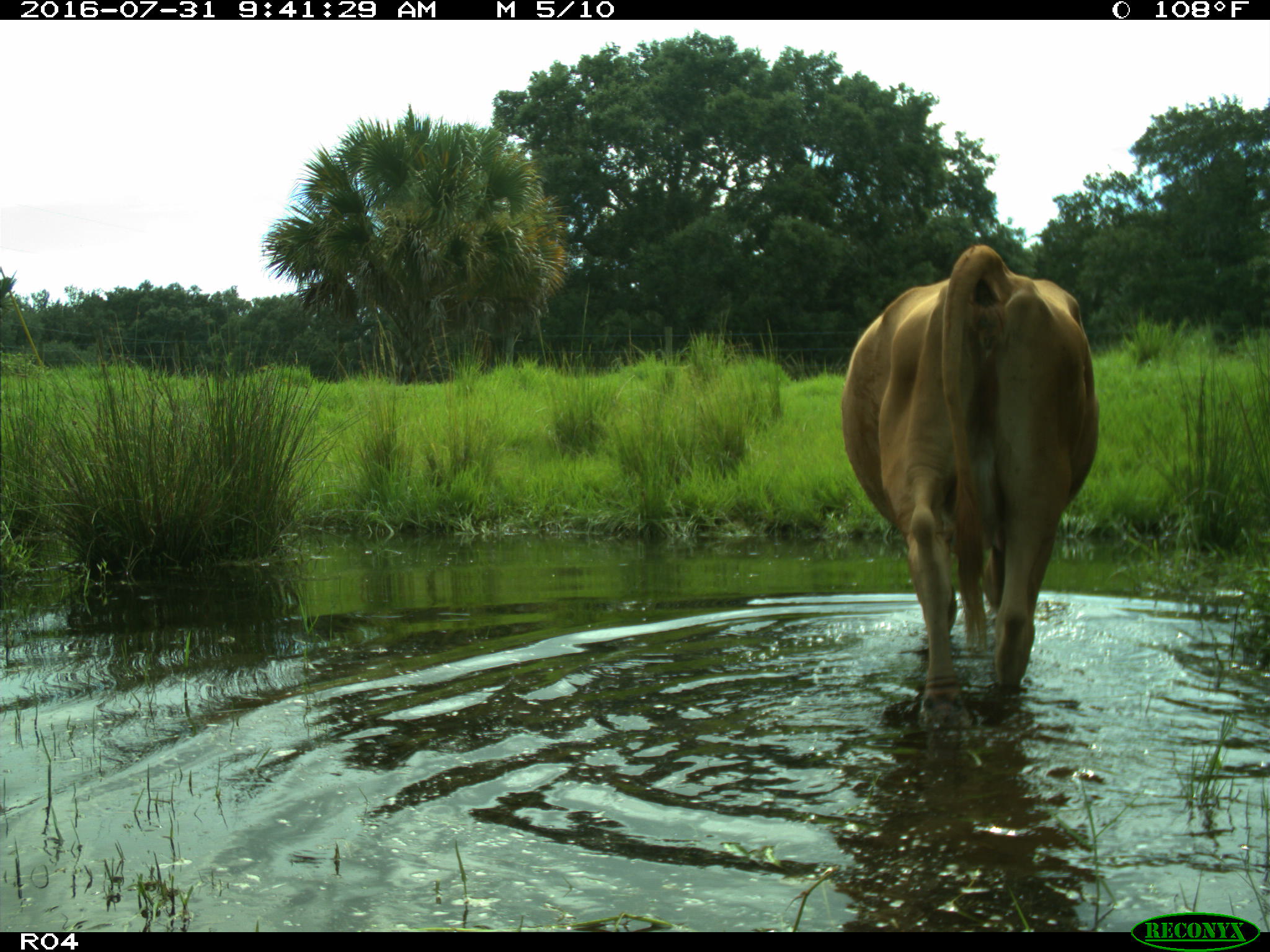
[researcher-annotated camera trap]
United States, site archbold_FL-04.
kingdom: Animalia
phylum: Chordata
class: Mammalia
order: Artiodactyla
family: Bovidae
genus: Bos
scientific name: Bos taurus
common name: domestic cow